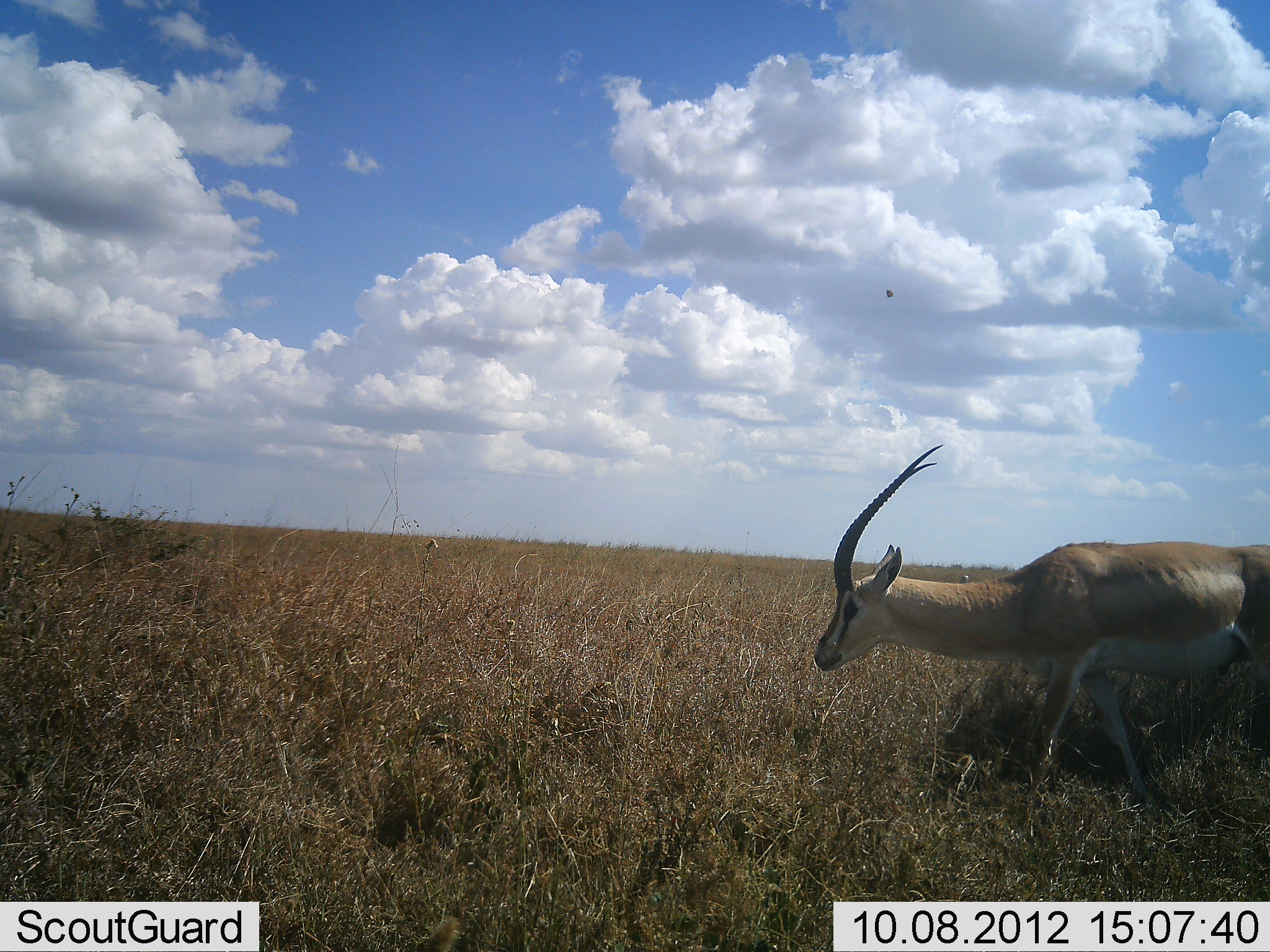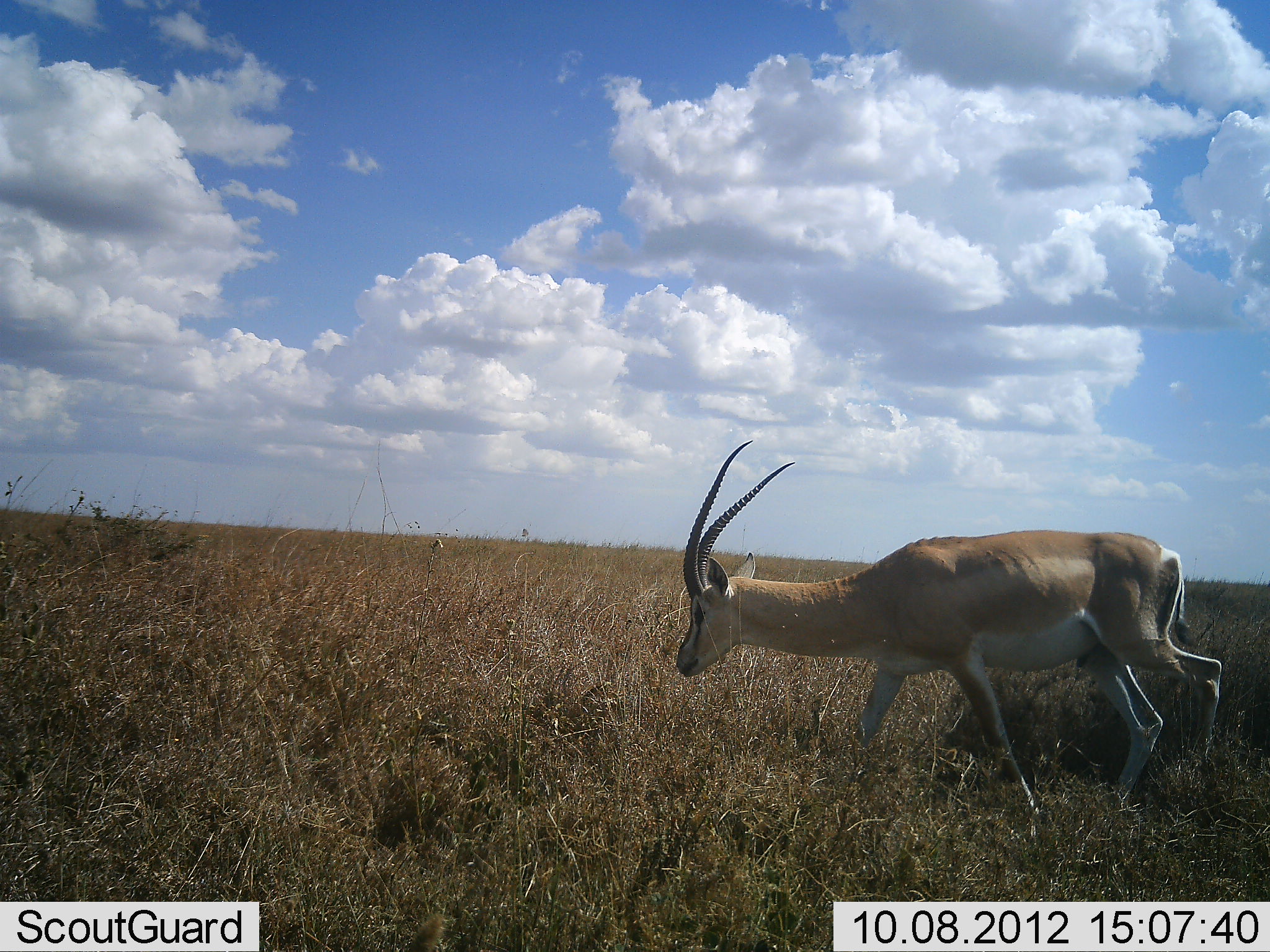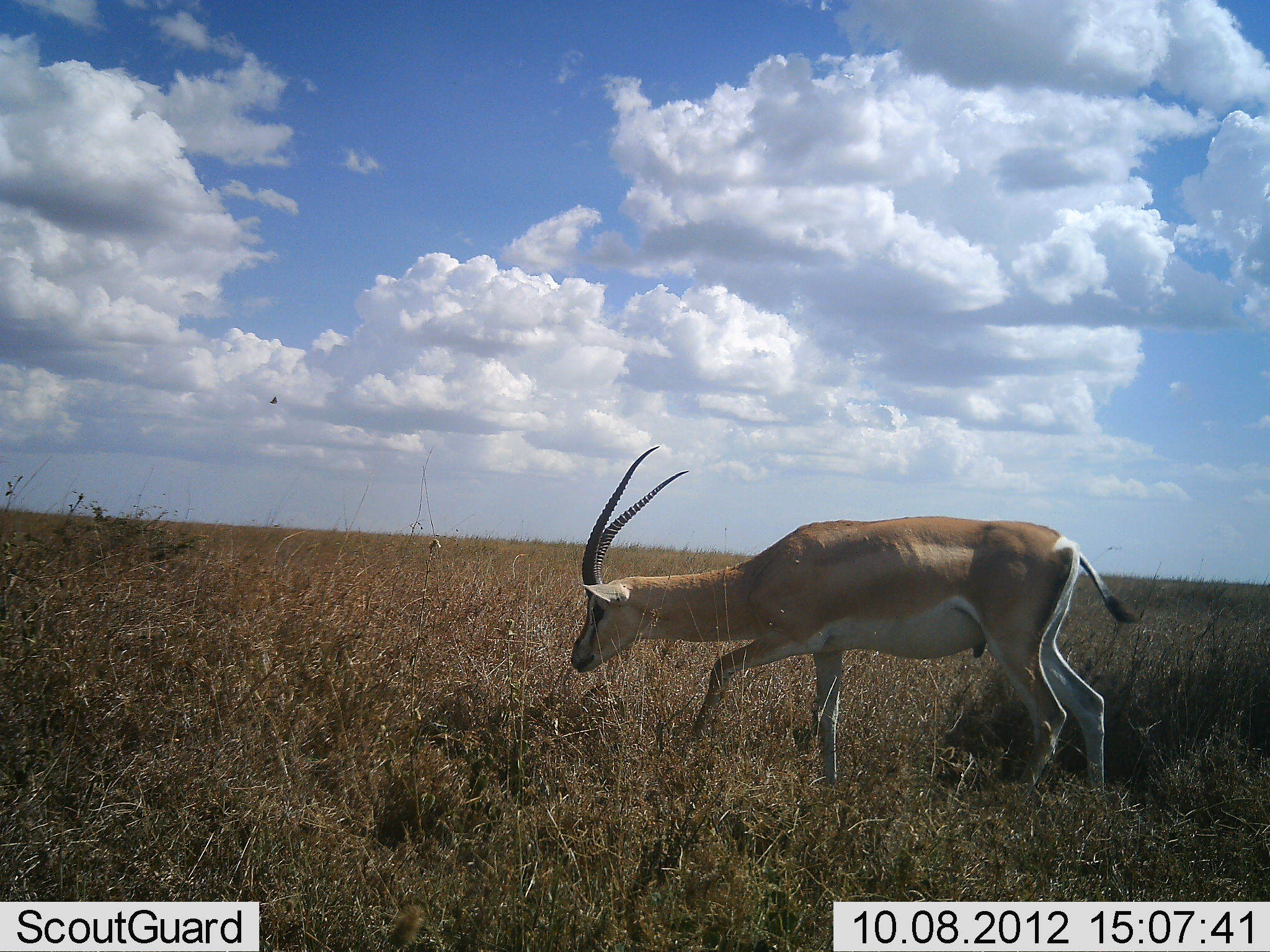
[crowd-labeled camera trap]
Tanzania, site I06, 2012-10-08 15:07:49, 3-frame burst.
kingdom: Animalia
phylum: Chordata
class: Mammalia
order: Artiodactyla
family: Bovidae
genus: Nanger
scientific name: Nanger granti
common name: grant's gazelle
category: gazellegrants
Gazellegrants (grant's gazelle) (Nanger granti), count 1. Behavior (volunteer vote fractions): standing 0%, resting 0%, moving 90%, interacting 0%. Young present (vote fraction): 0%. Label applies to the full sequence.